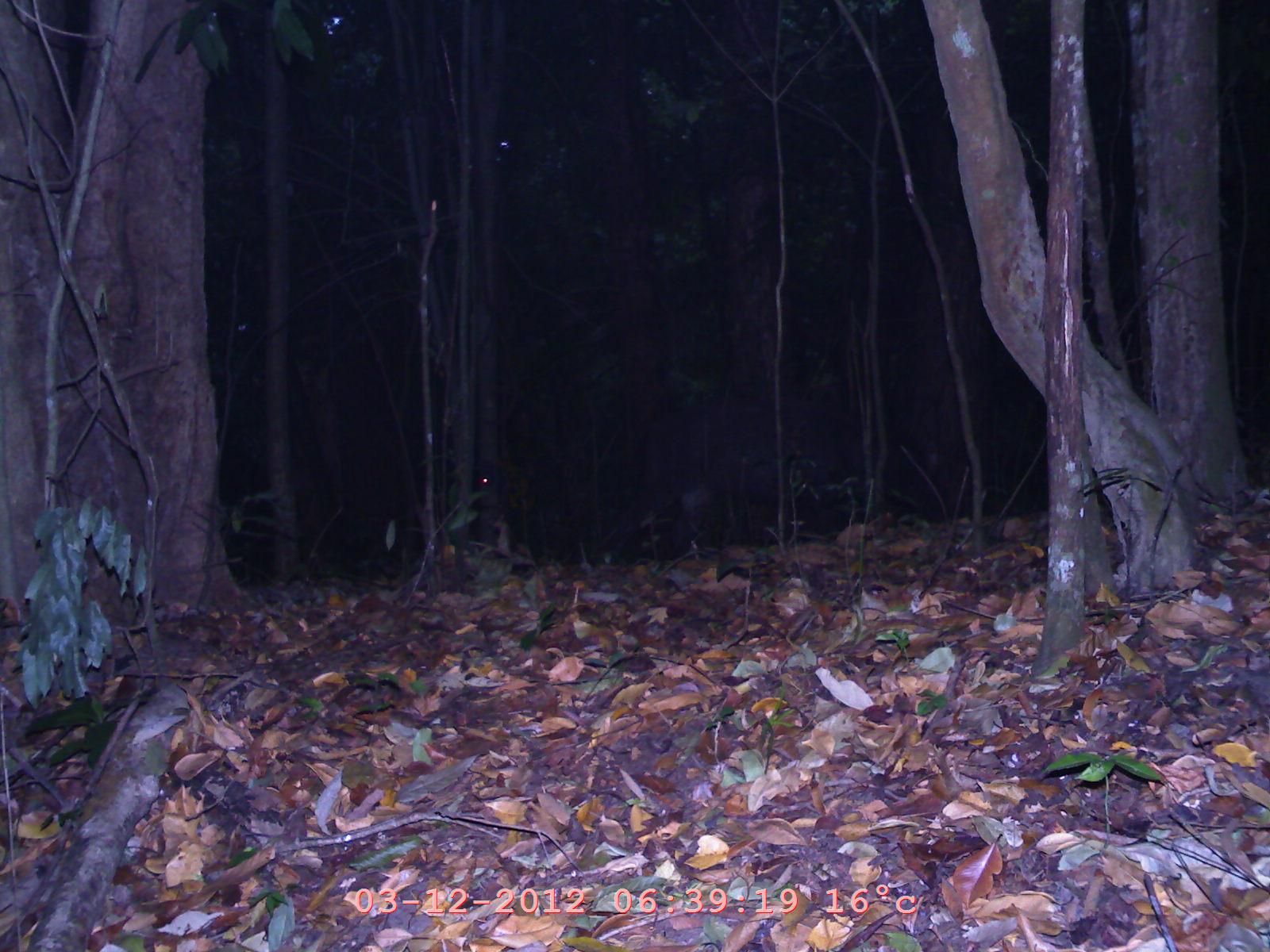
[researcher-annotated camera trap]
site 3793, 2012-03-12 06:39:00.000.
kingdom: Animalia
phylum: Chordata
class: Mammalia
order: Artiodactyla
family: Cervidae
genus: Rusa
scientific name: Rusa unicolor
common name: sambar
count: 1